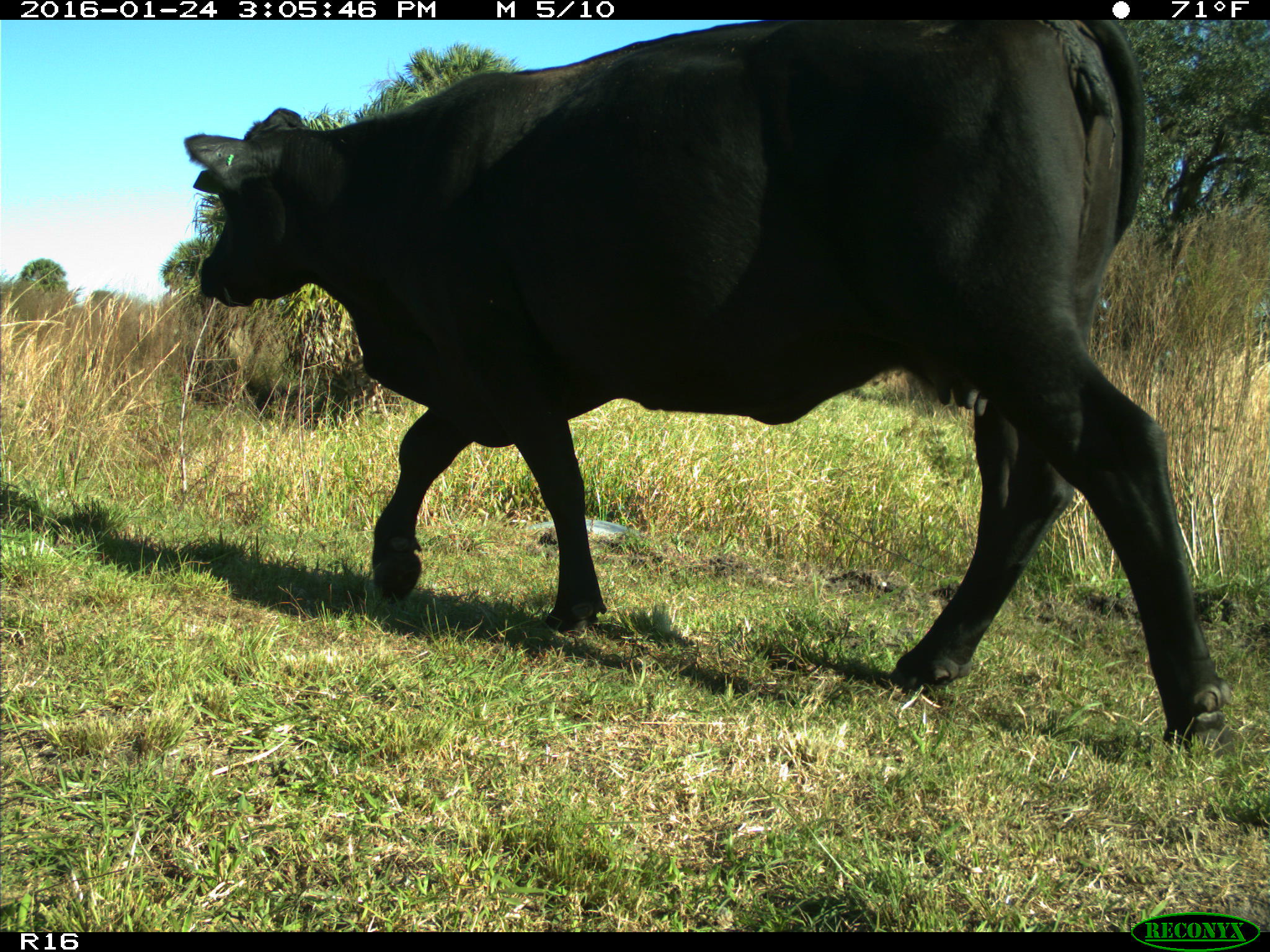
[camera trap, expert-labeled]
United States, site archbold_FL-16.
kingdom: Animalia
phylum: Chordata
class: Mammalia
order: Artiodactyla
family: Bovidae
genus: Bos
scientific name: Bos taurus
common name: domestic cow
Bos taurus (domestic cow).